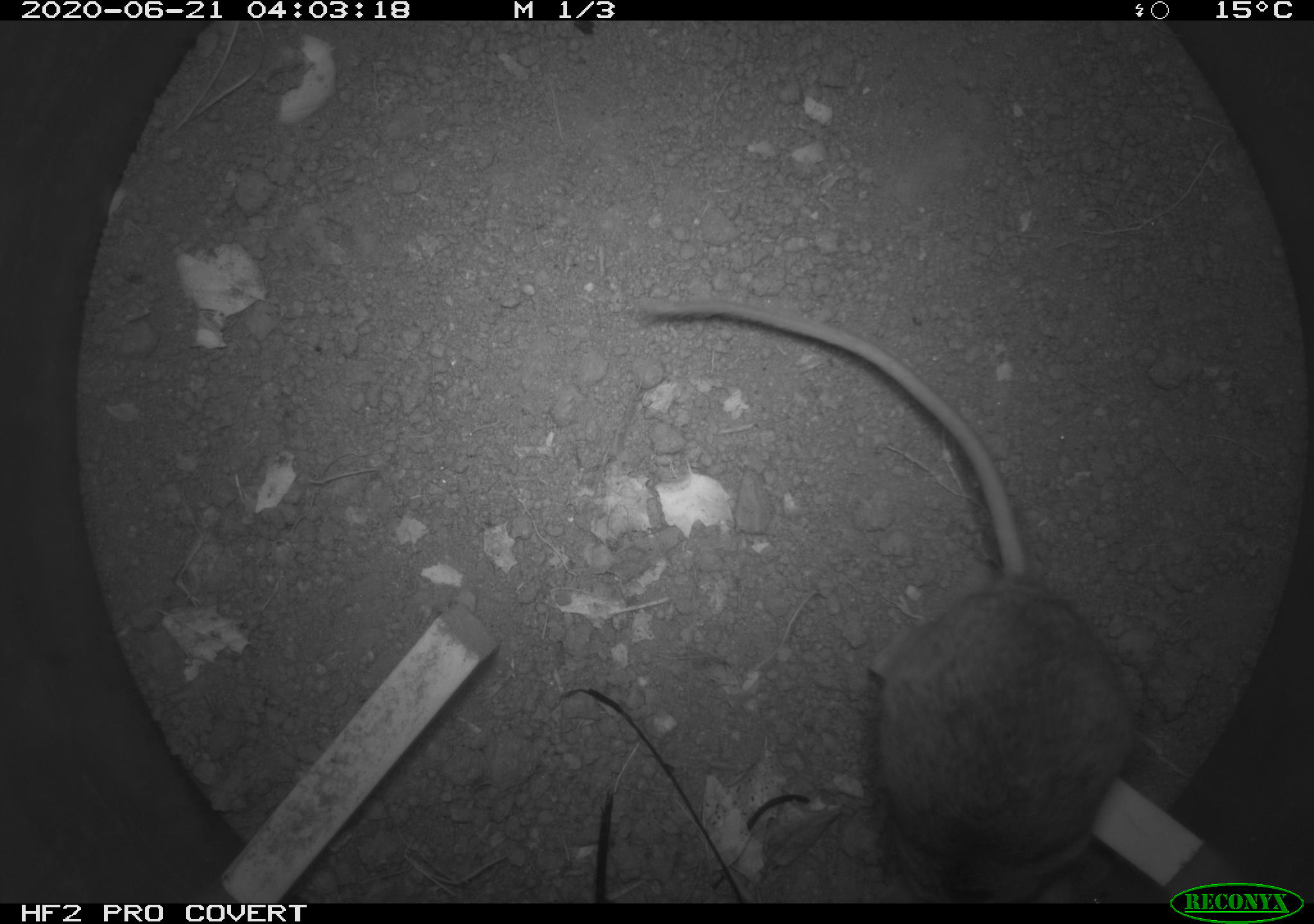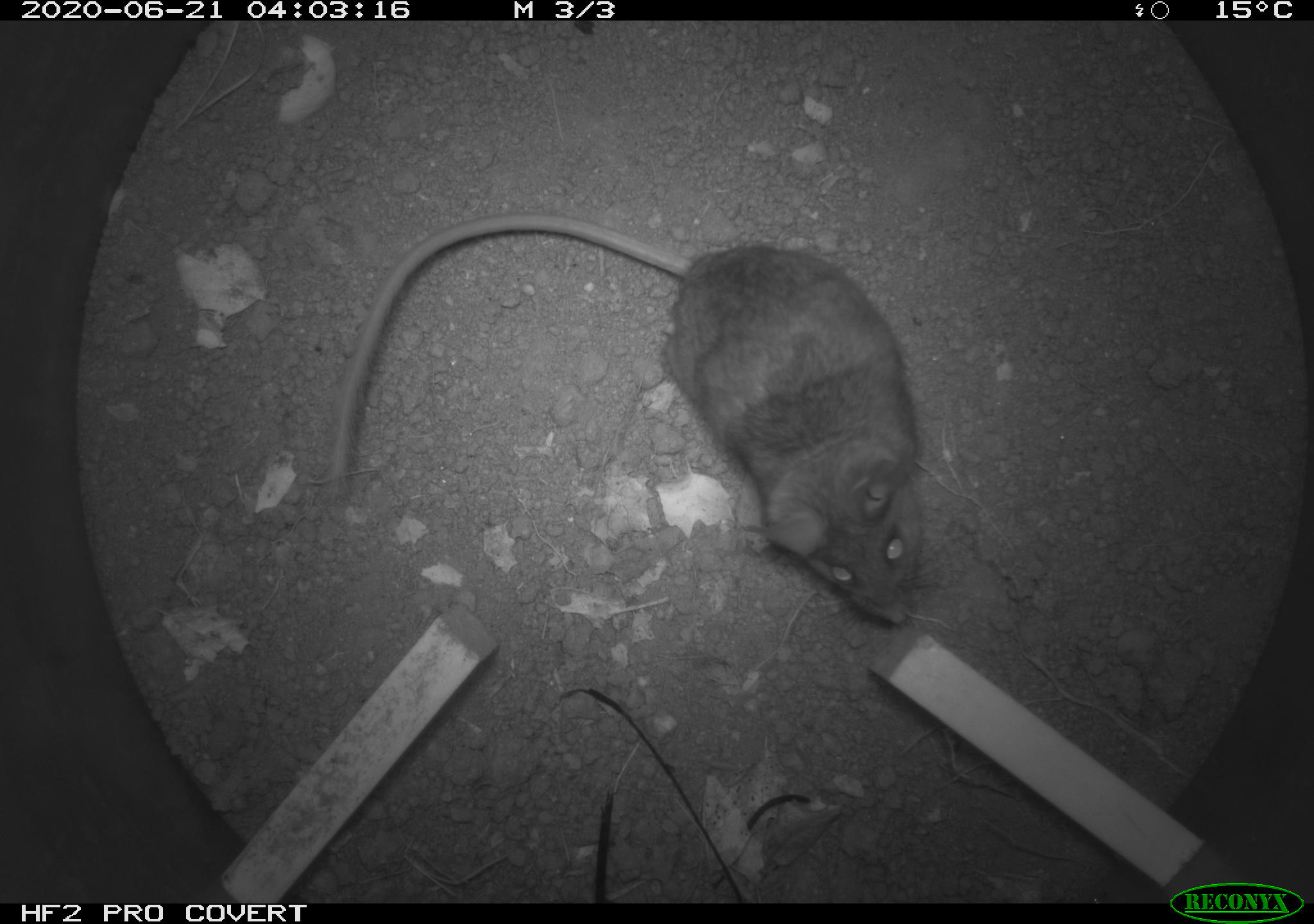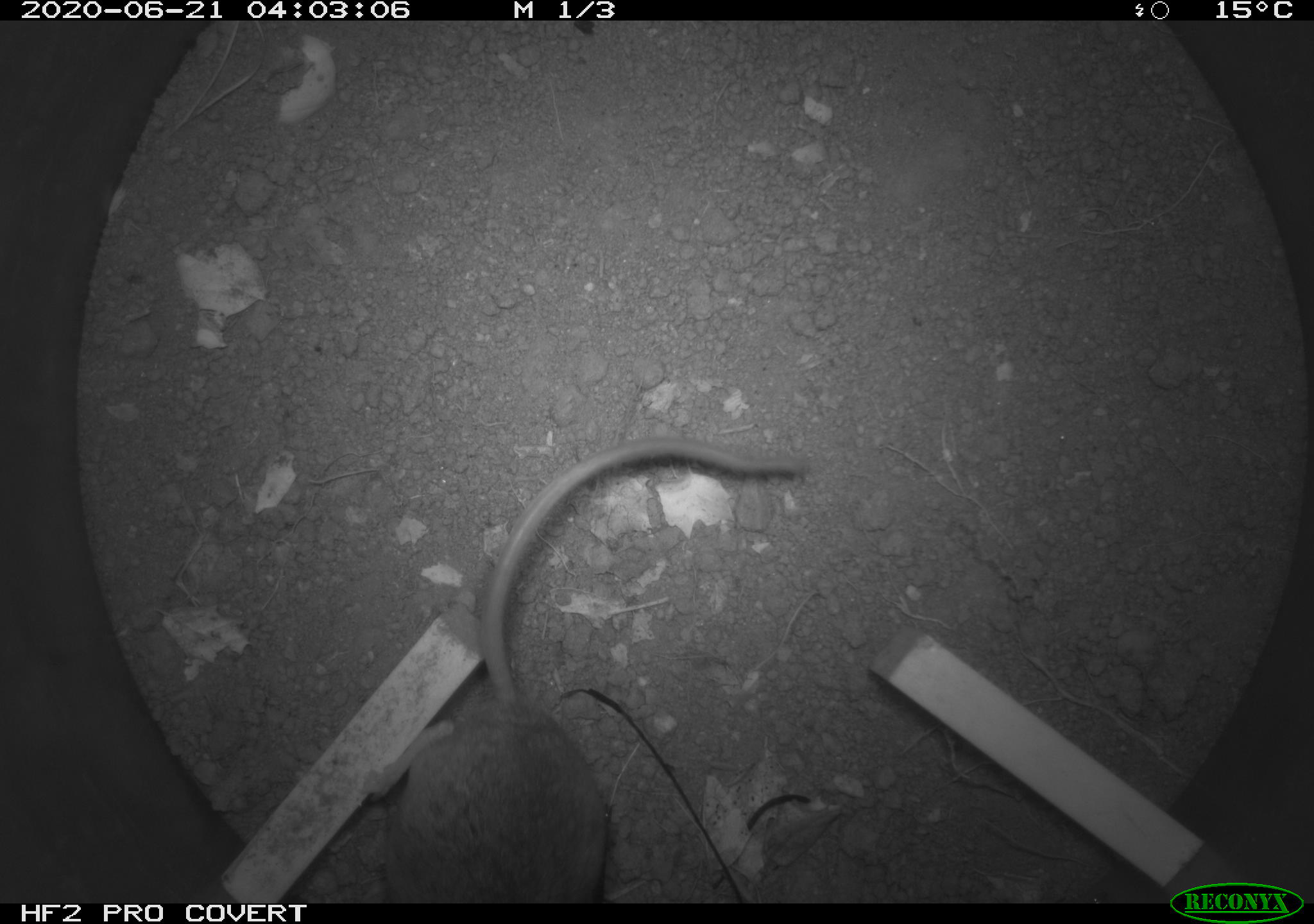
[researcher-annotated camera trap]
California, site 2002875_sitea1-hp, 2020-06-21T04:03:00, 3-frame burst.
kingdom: Animalia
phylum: Chordata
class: Mammalia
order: Rodentia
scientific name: Rodentia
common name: mouse species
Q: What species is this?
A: Mouse species (Rodentia).